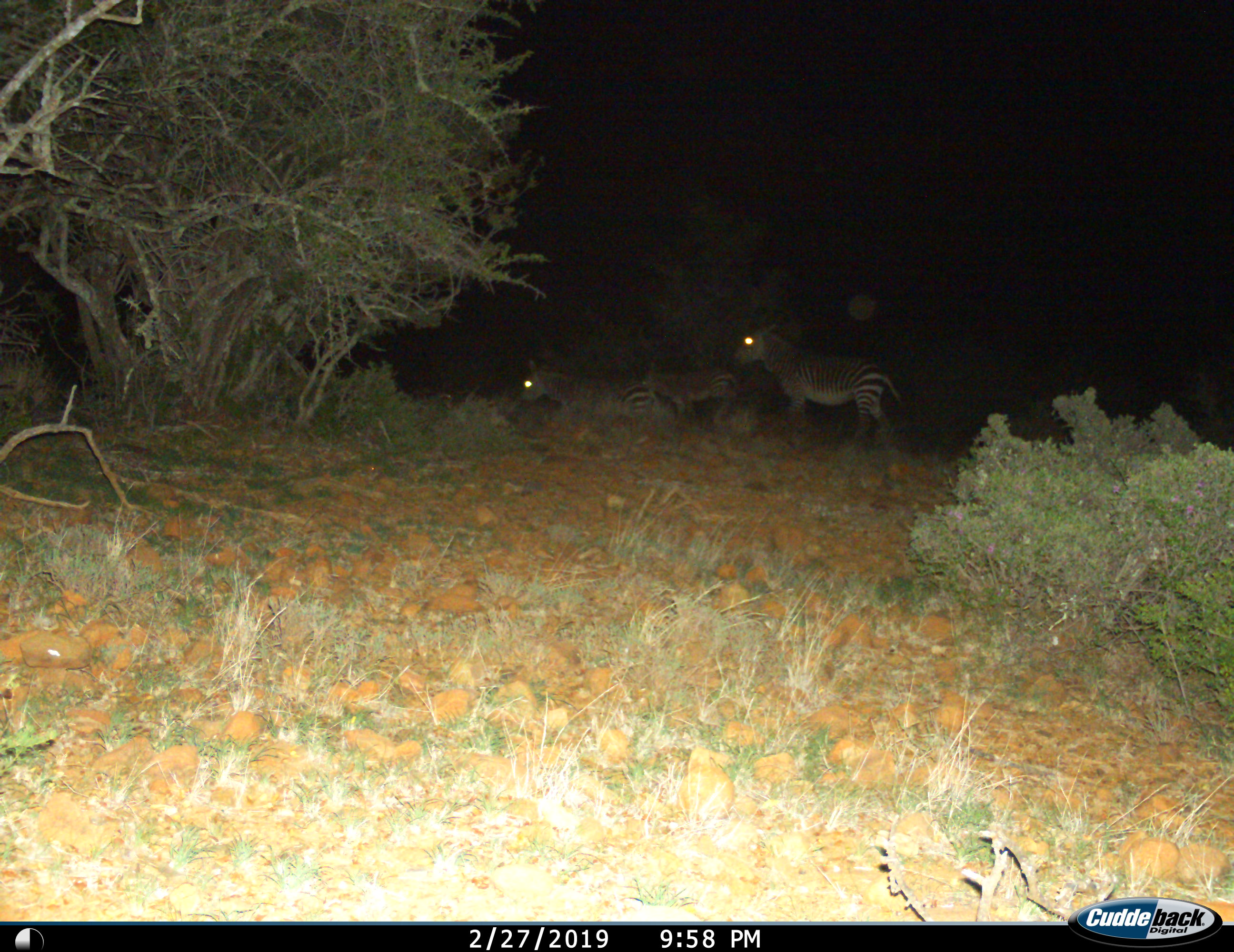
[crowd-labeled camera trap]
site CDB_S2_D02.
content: unidentified animal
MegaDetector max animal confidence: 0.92